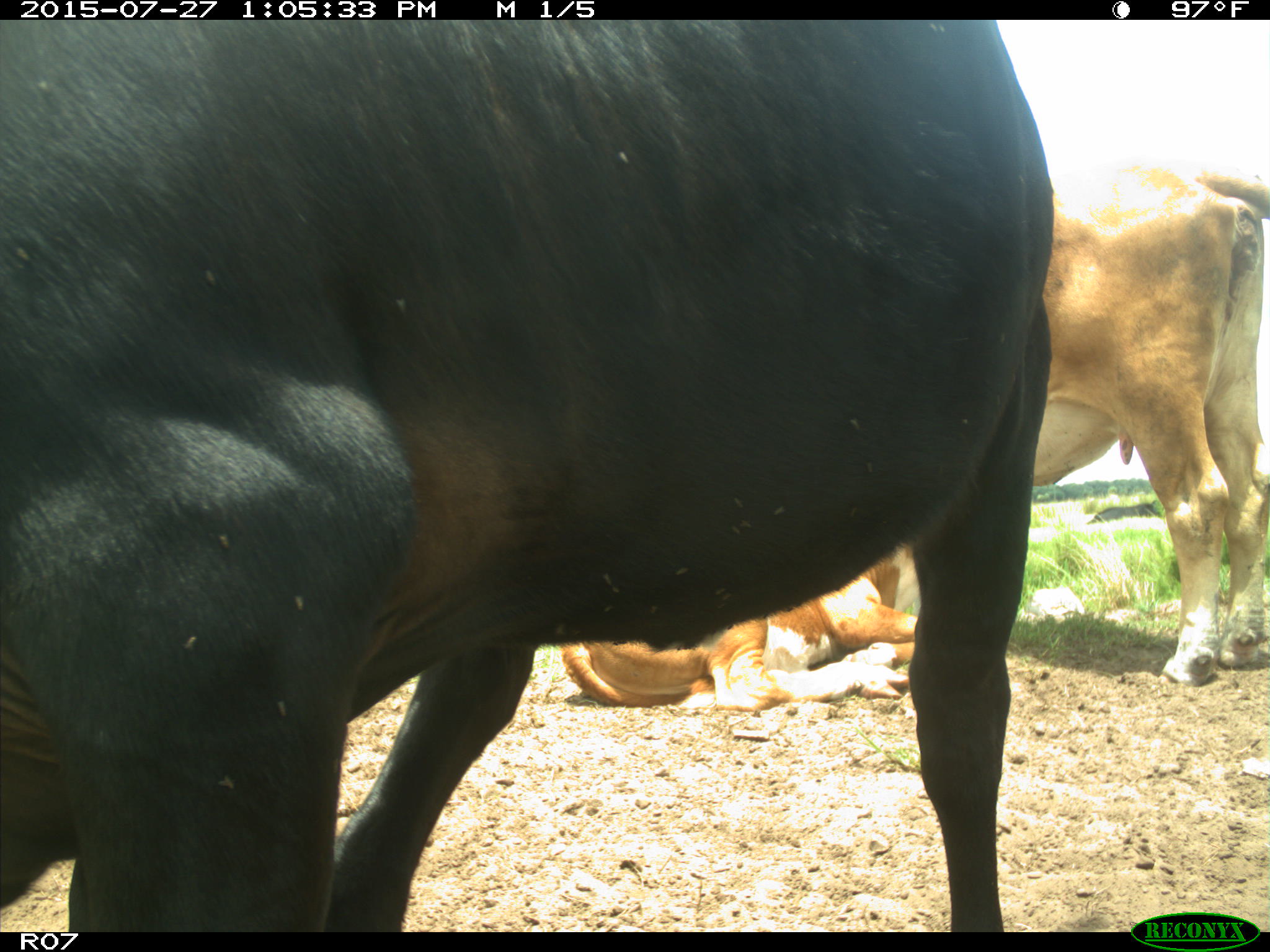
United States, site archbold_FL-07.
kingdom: Animalia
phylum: Chordata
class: Mammalia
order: Artiodactyla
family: Bovidae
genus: Bos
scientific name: Bos taurus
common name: domestic cow